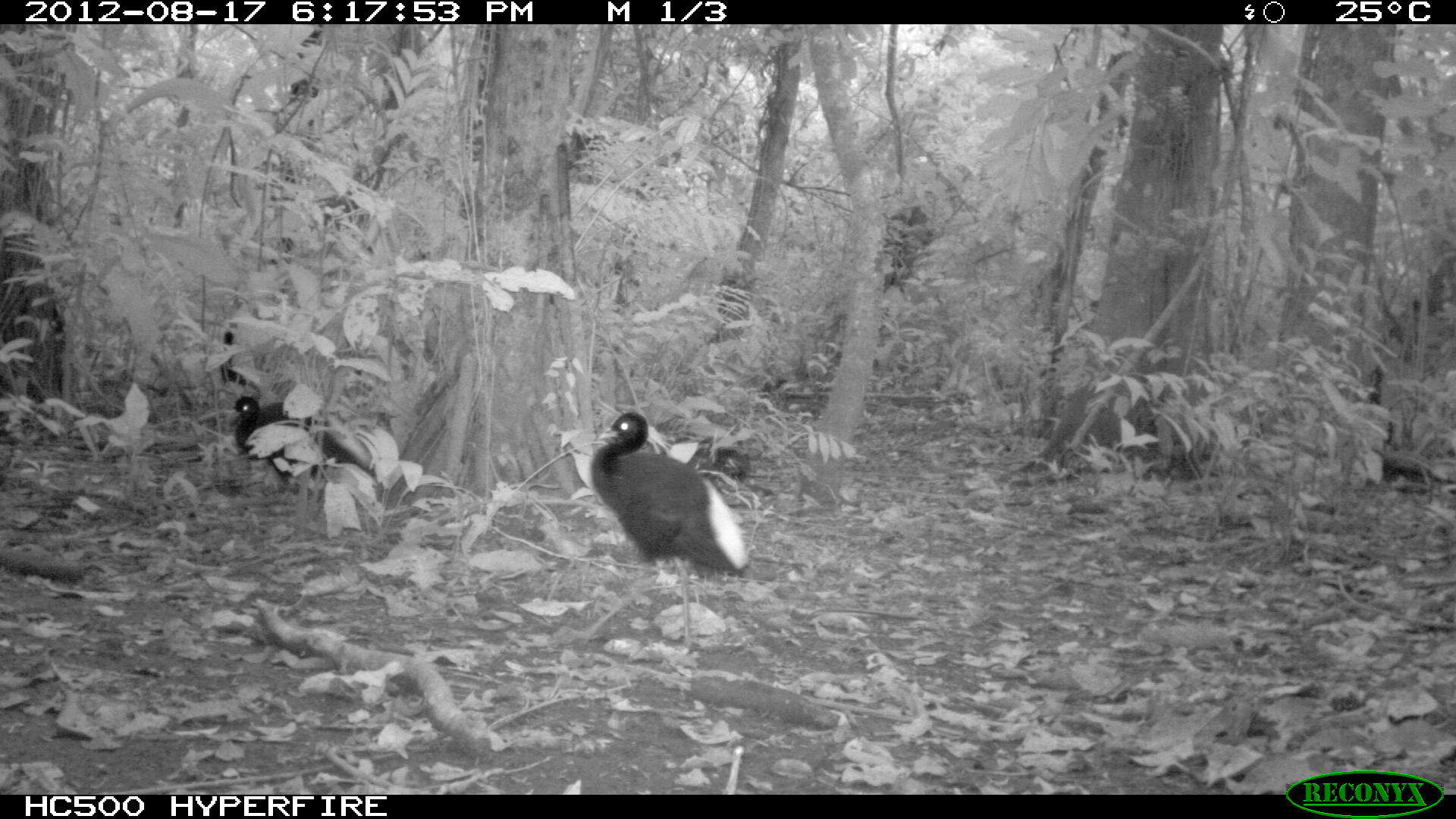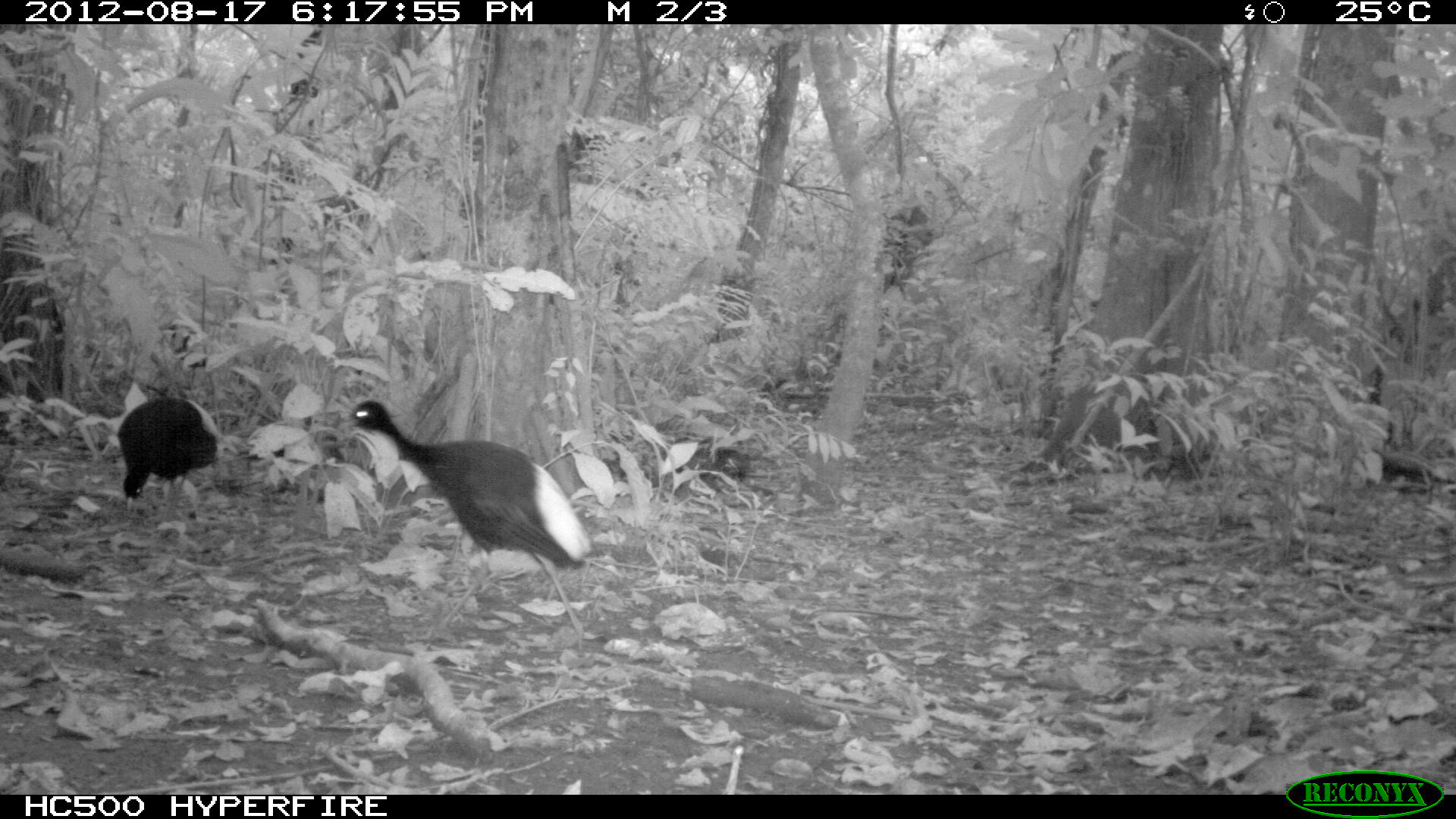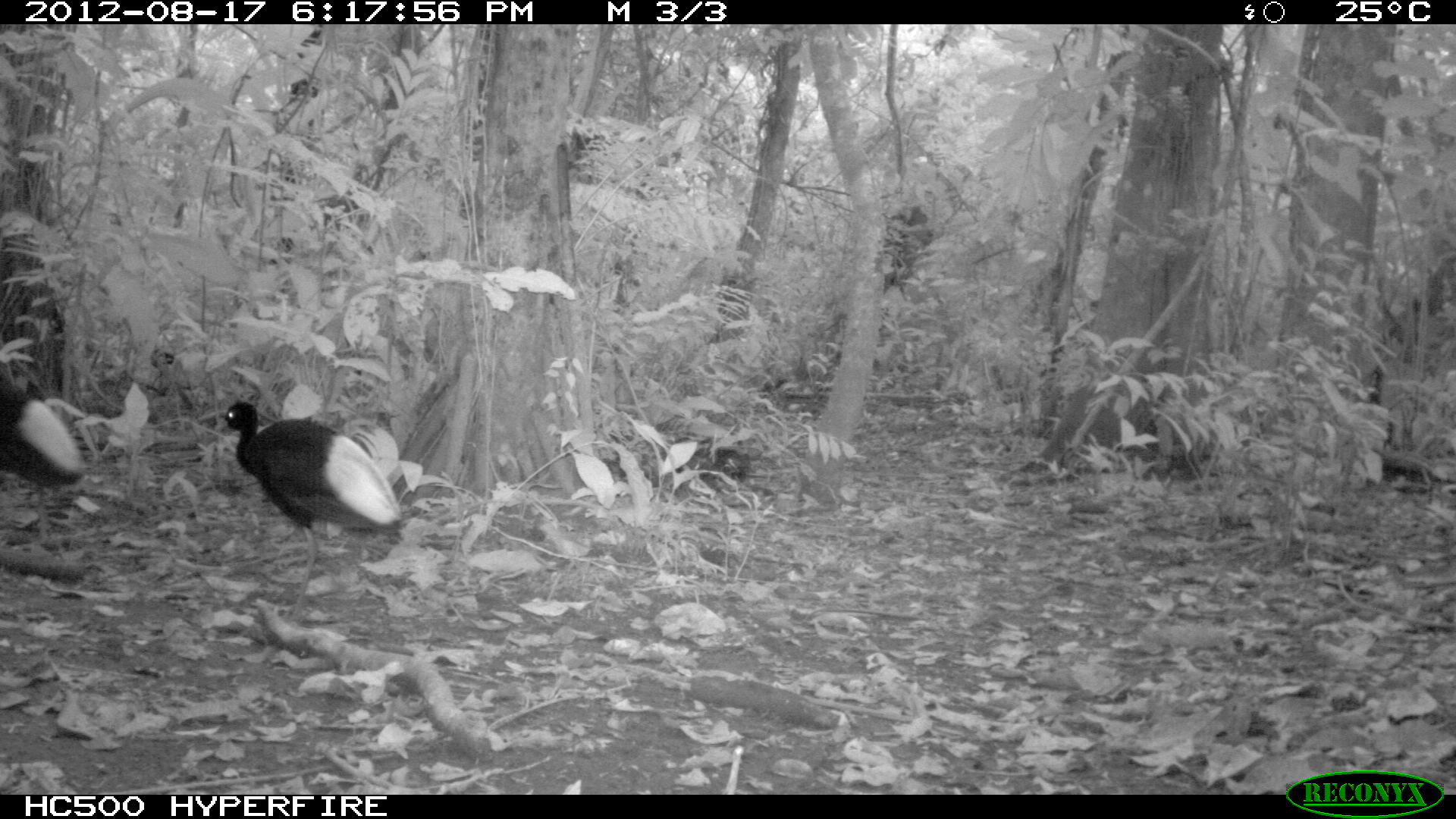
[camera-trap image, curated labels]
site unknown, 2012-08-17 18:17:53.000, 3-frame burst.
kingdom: Animalia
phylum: Chordata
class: Aves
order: Gruiformes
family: Psophiidae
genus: Psophia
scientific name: Psophia leucoptera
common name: pale-winged trumpeter